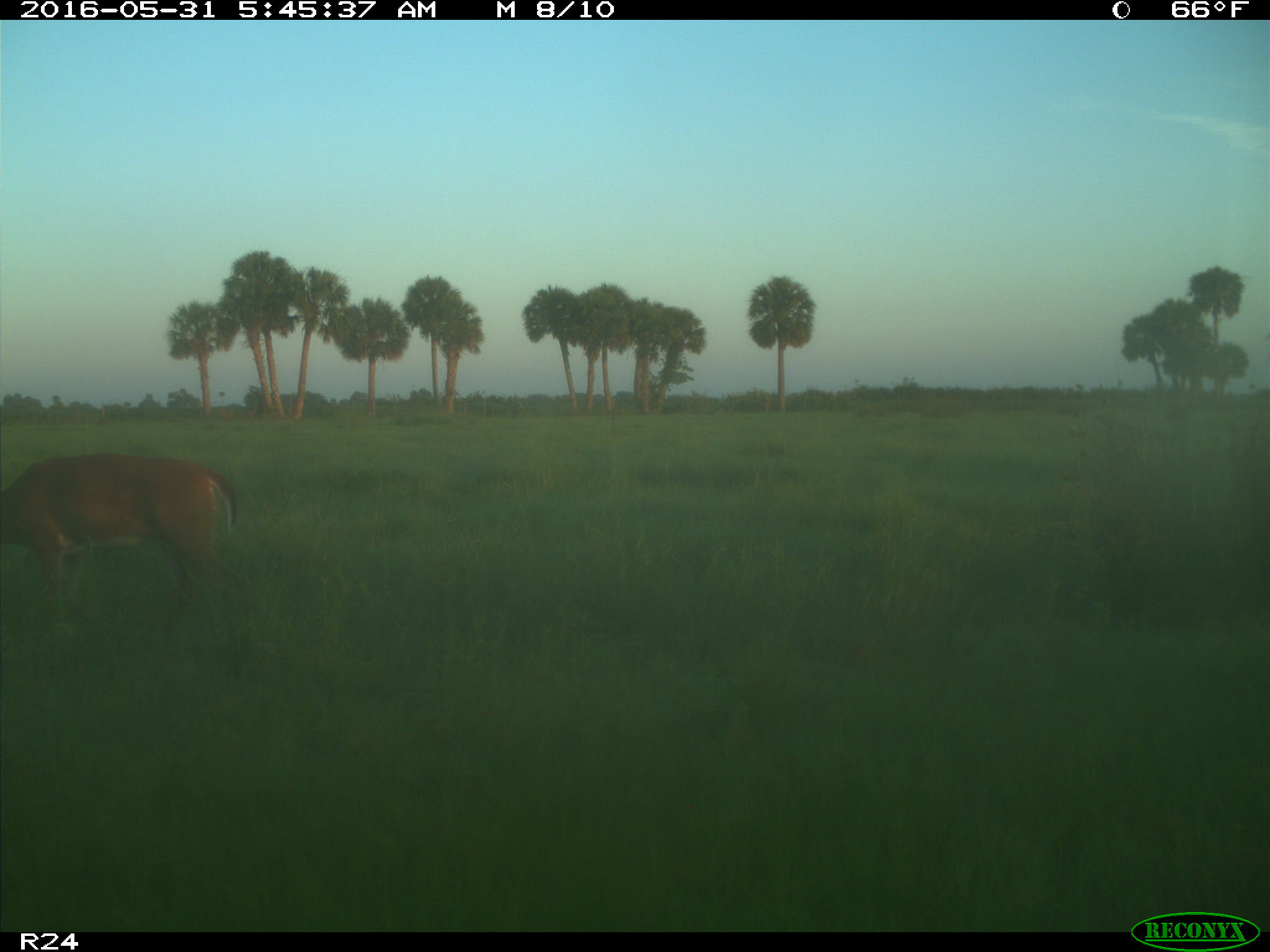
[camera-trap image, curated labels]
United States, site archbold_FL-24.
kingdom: Animalia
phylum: Chordata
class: Mammalia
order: Artiodactyla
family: Cervidae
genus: Odocoileus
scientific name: Odocoileus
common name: deer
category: unidentified deer